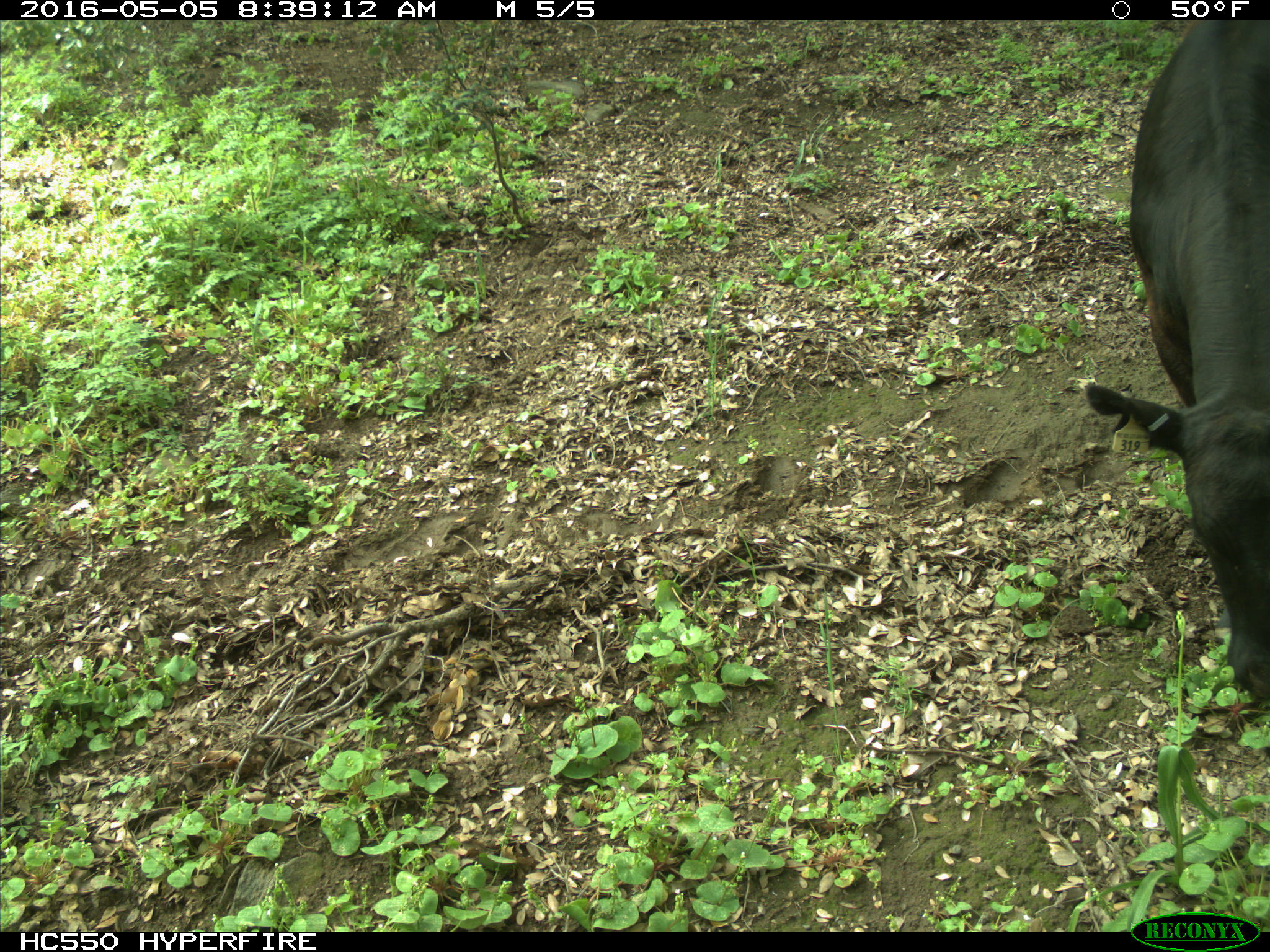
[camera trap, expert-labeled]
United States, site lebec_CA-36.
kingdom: Animalia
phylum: Chordata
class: Mammalia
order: Artiodactyla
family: Bovidae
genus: Bos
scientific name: Bos taurus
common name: domestic cow